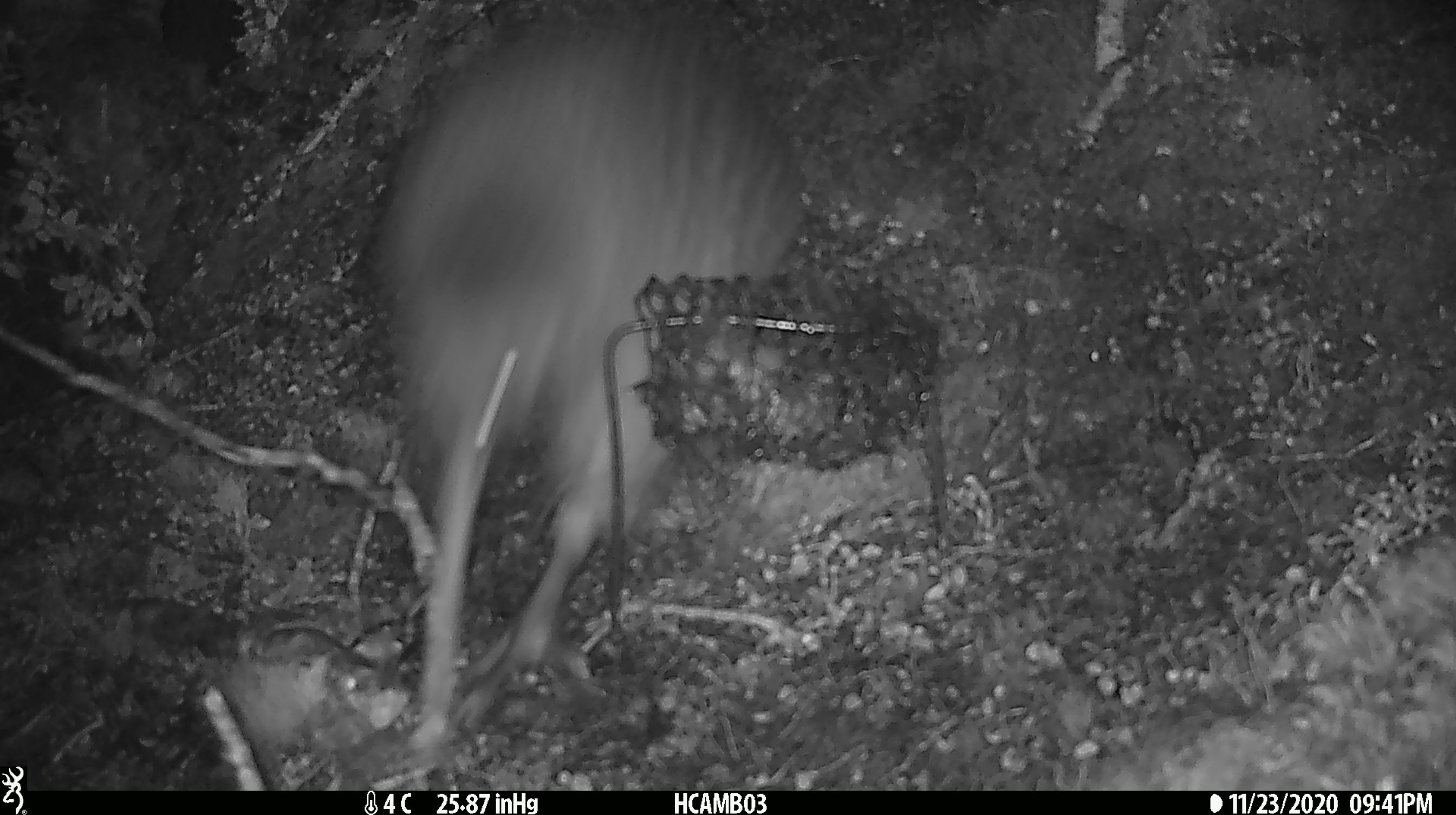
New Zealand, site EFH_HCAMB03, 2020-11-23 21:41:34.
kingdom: Animalia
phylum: Chordata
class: Aves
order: Apterygiformes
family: Apterygidae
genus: Apteryx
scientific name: Apteryx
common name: kiwi